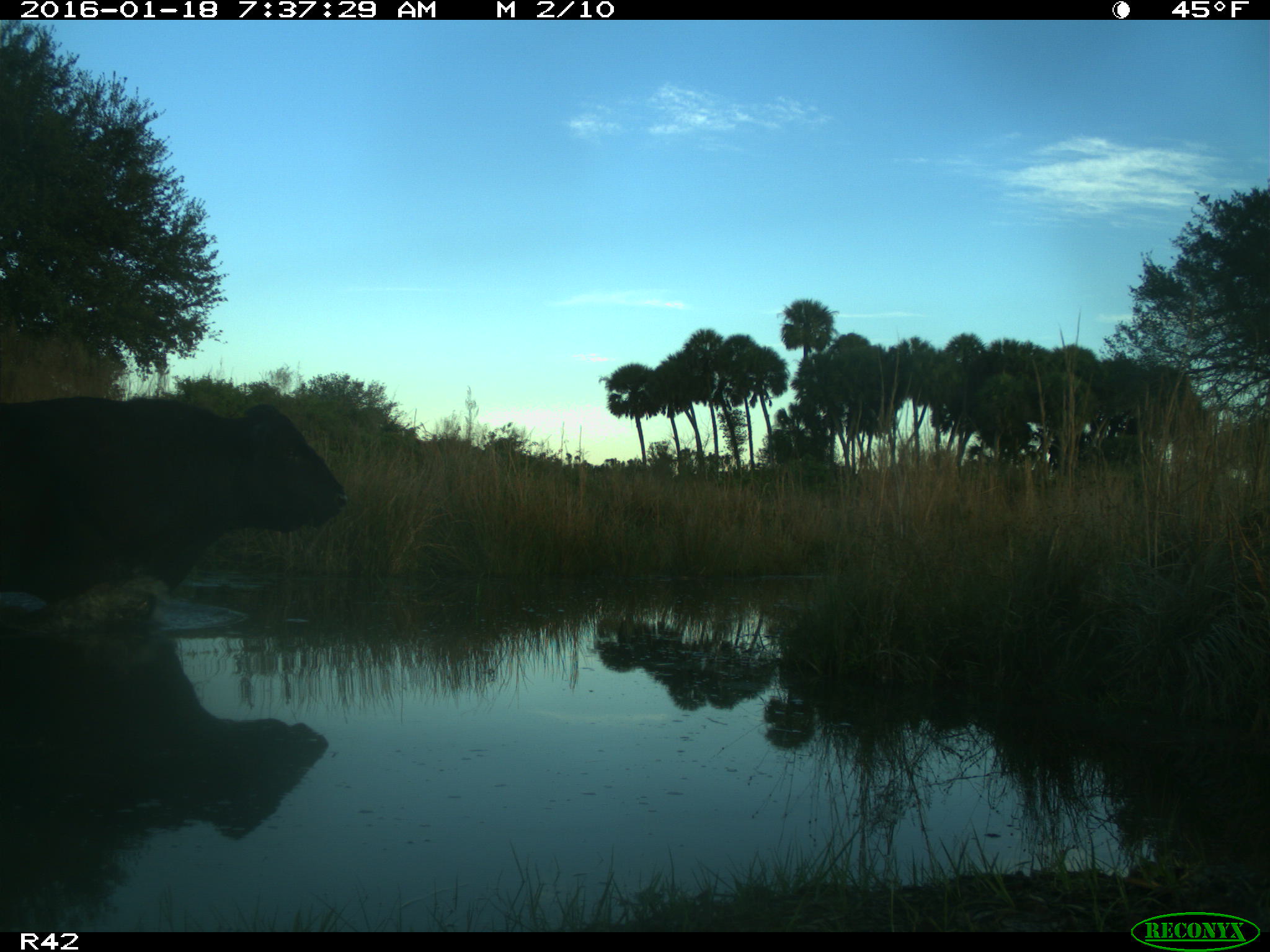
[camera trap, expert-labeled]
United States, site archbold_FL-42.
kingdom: Animalia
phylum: Chordata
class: Mammalia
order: Artiodactyla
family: Bovidae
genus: Bos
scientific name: Bos taurus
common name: domestic cow